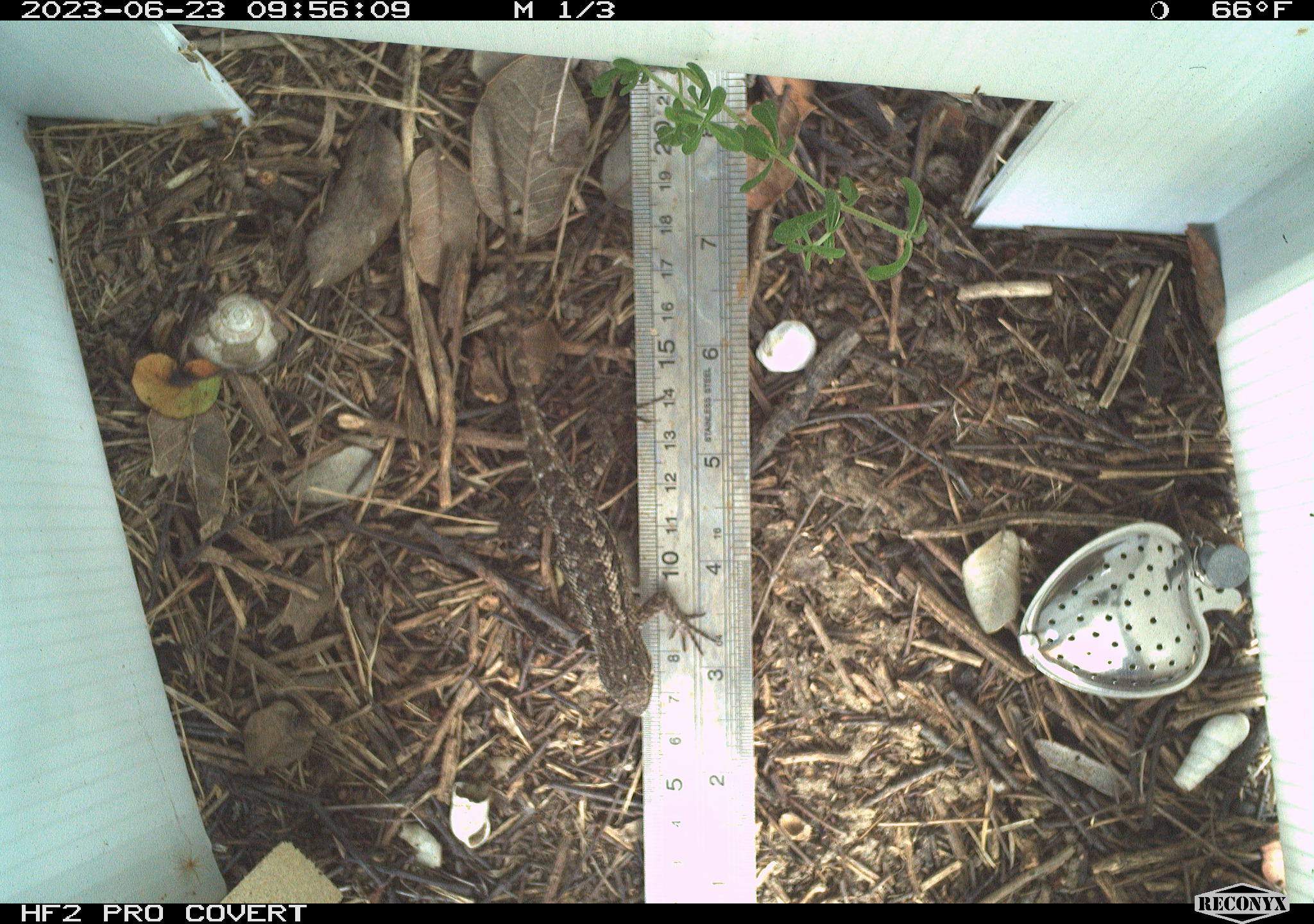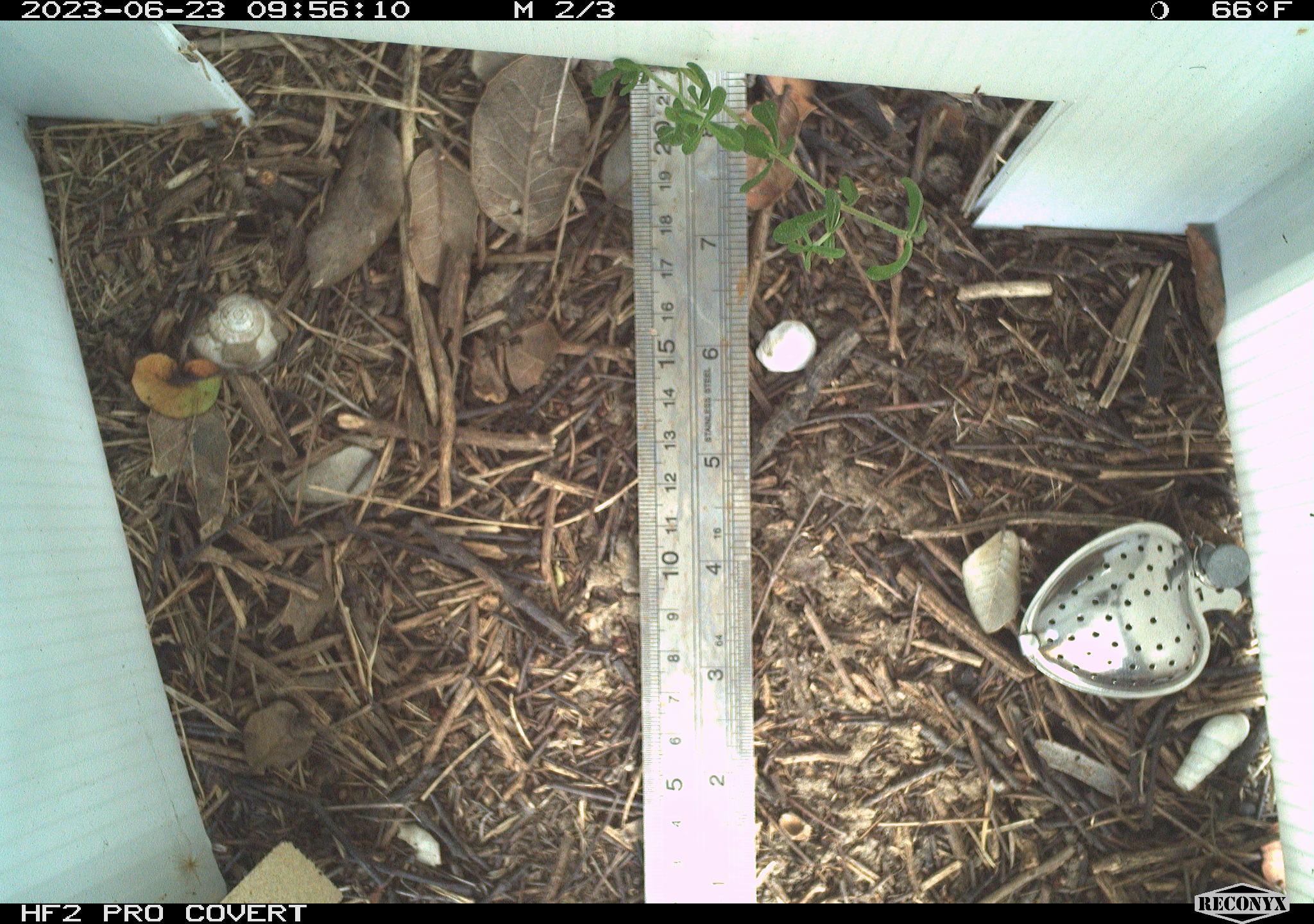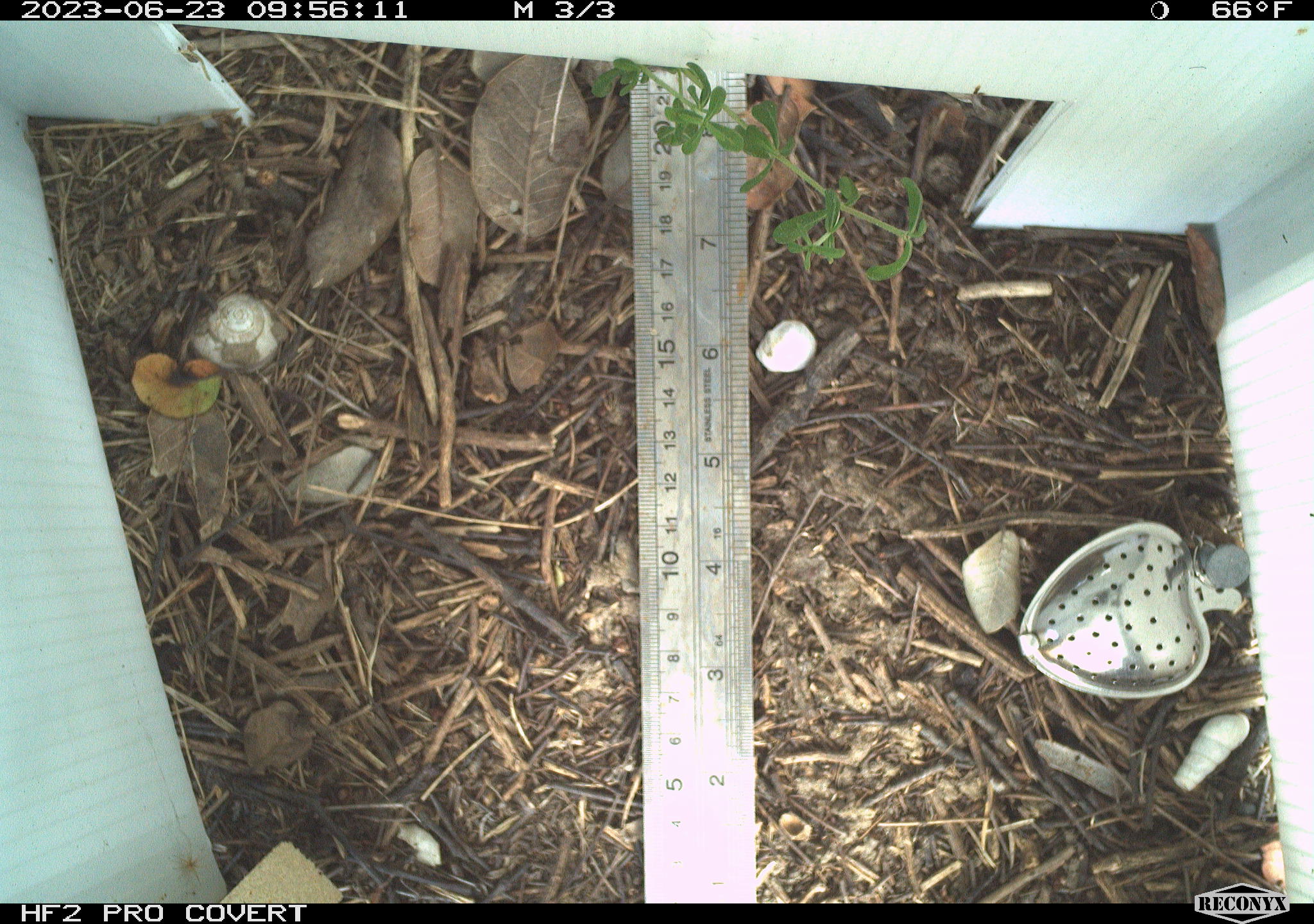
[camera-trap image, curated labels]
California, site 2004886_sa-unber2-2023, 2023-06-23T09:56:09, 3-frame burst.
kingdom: Animalia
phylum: Chordata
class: Reptilia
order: Squamata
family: Phrynosomatidae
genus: Sceloporus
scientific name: Sceloporus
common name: spiny lizards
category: sceloporus species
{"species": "sceloporus species (spiny lizards) (Sceloporus)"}